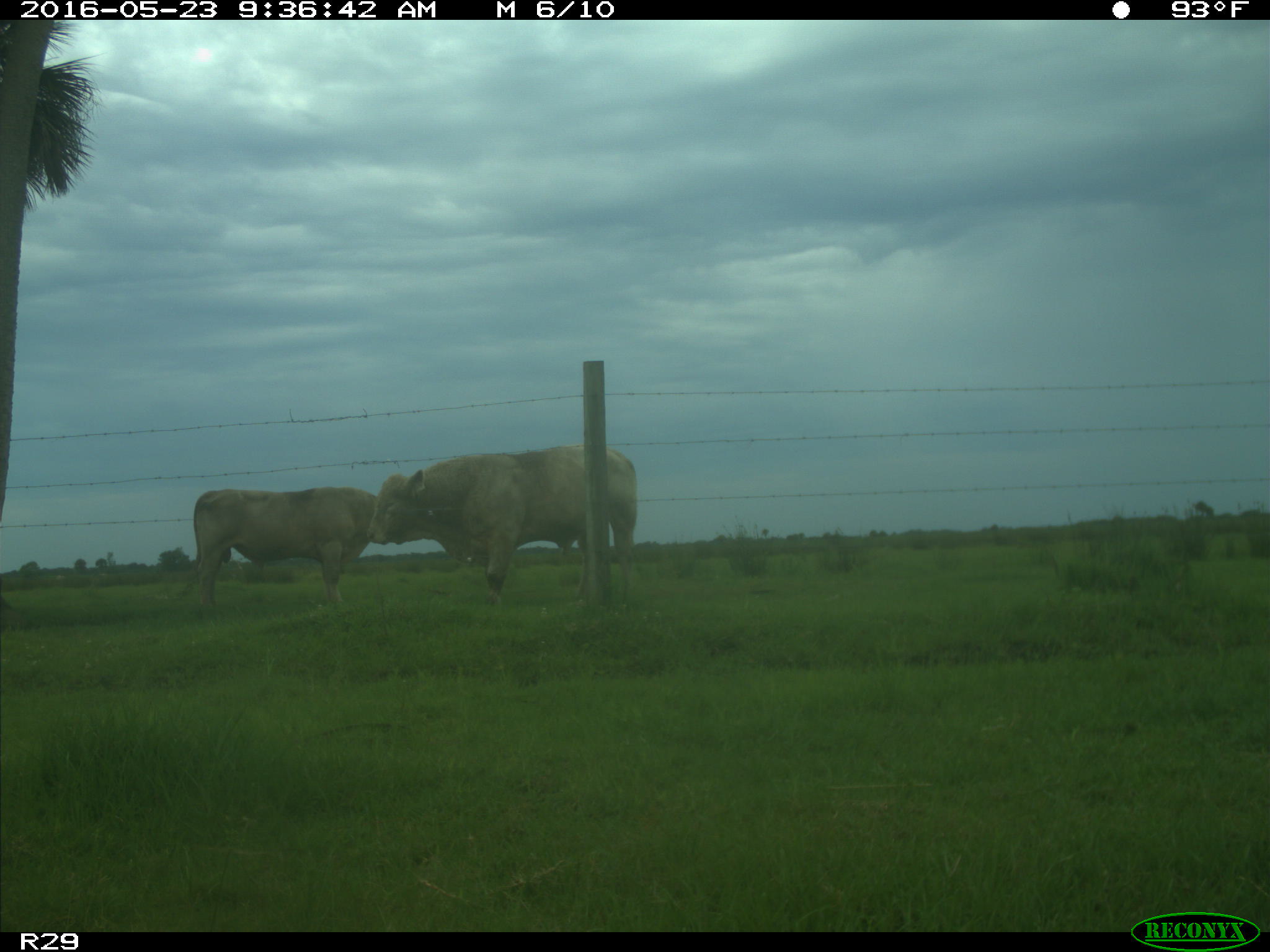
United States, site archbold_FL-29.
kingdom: Animalia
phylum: Chordata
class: Mammalia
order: Artiodactyla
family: Bovidae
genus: Bos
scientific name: Bos taurus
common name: domestic cow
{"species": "Bos taurus (domestic cow)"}